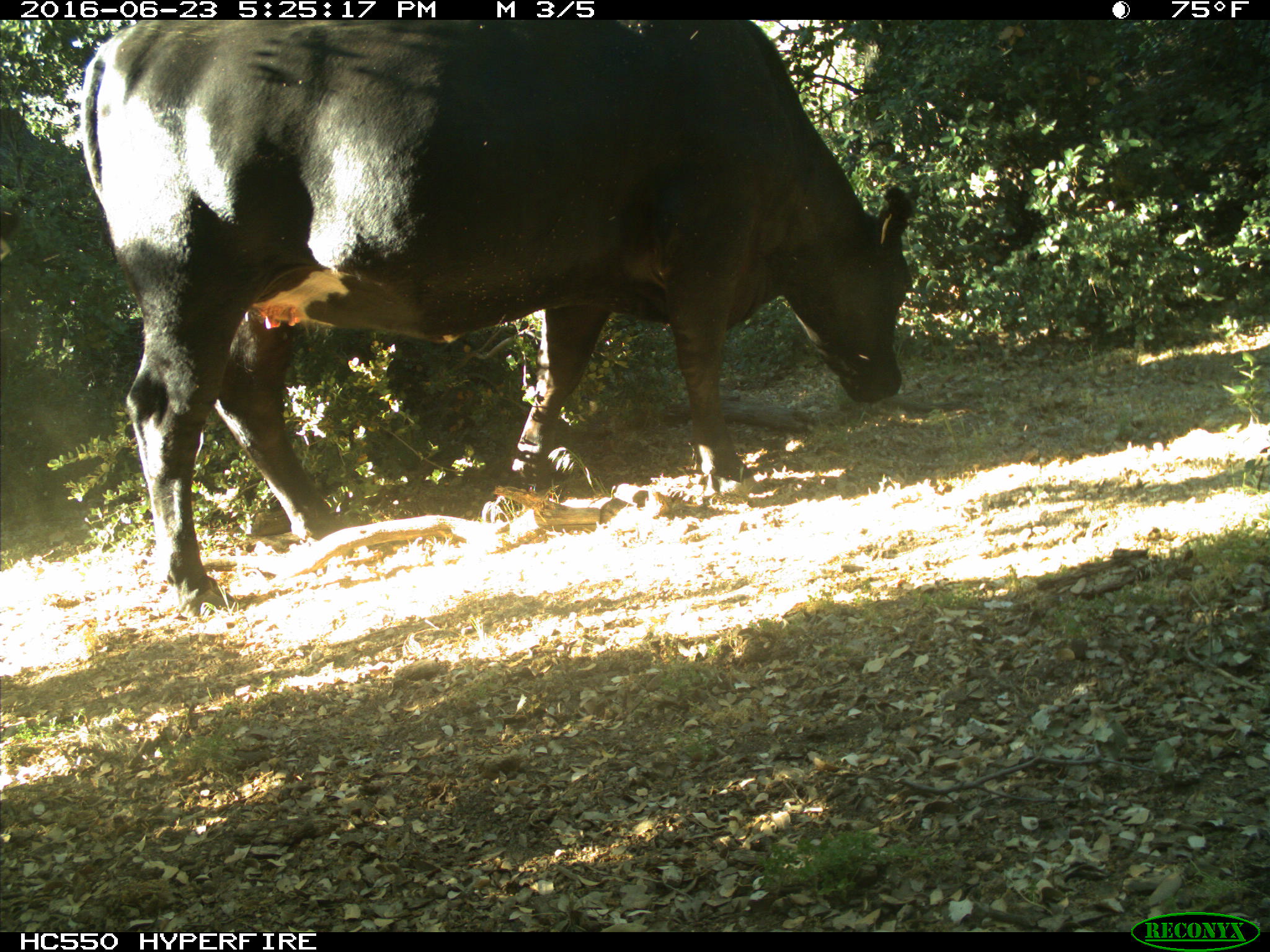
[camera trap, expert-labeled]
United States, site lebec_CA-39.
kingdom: Animalia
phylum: Chordata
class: Mammalia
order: Artiodactyla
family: Bovidae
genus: Bos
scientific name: Bos taurus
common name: domestic cow